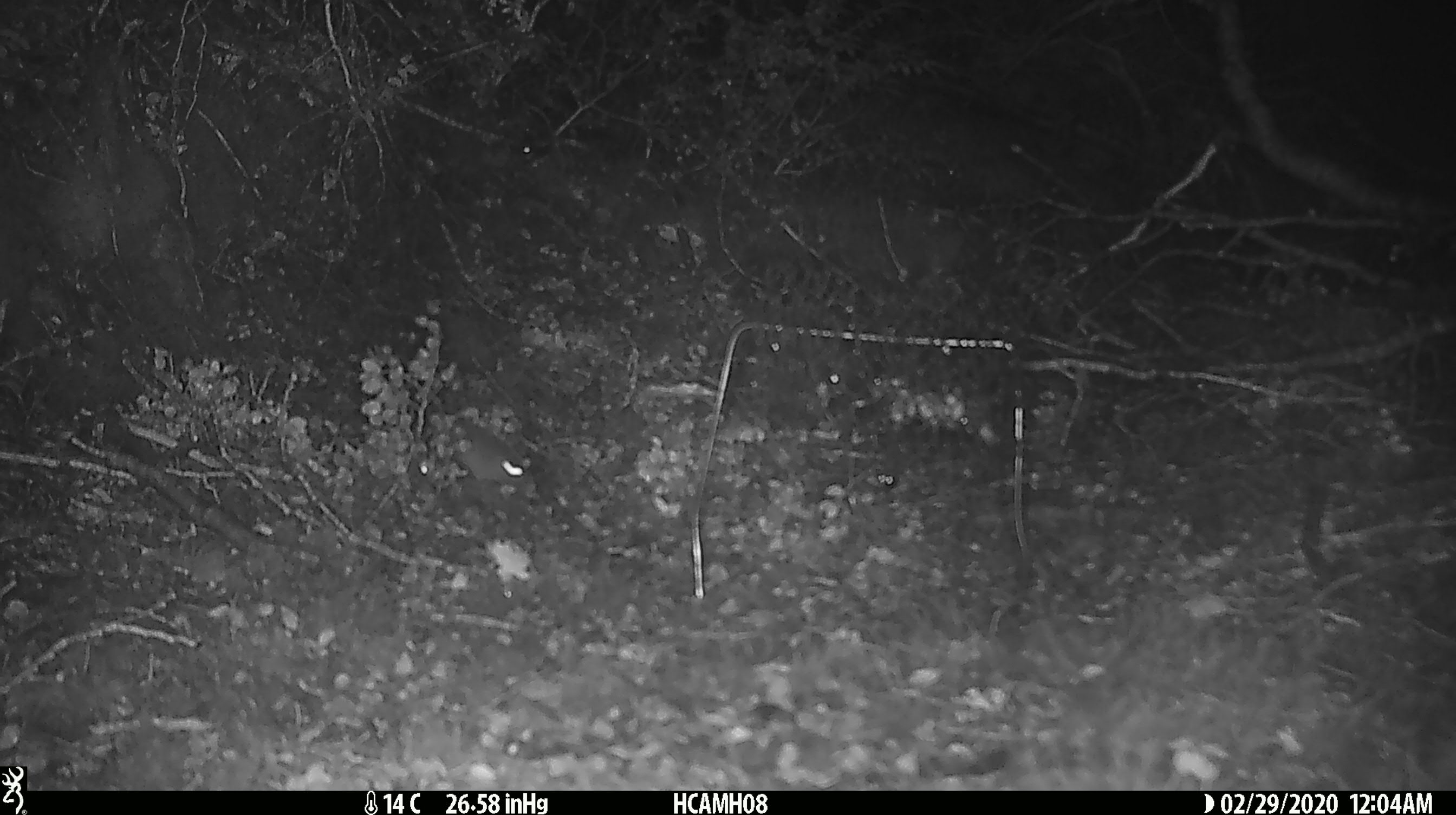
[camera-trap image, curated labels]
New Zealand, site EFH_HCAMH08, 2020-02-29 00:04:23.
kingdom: Animalia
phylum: Chordata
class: Mammalia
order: Rodentia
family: Muridae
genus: Mus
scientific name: Mus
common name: mouse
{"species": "mouse (Mus)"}